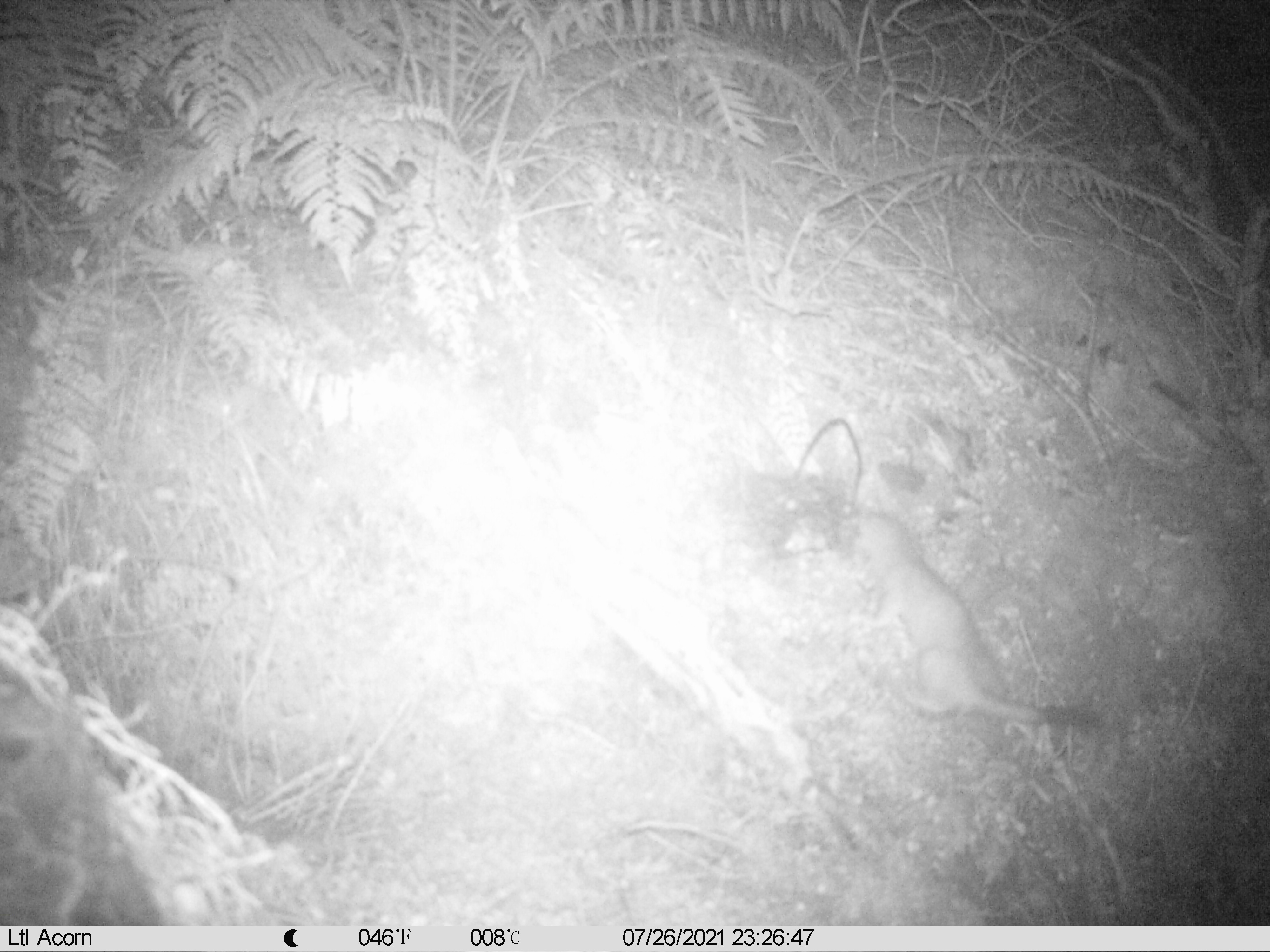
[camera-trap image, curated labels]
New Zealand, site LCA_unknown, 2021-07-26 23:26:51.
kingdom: Animalia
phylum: Chordata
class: Mammalia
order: Carnivora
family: Mustelidae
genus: Mustela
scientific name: Mustela erminea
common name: stoat